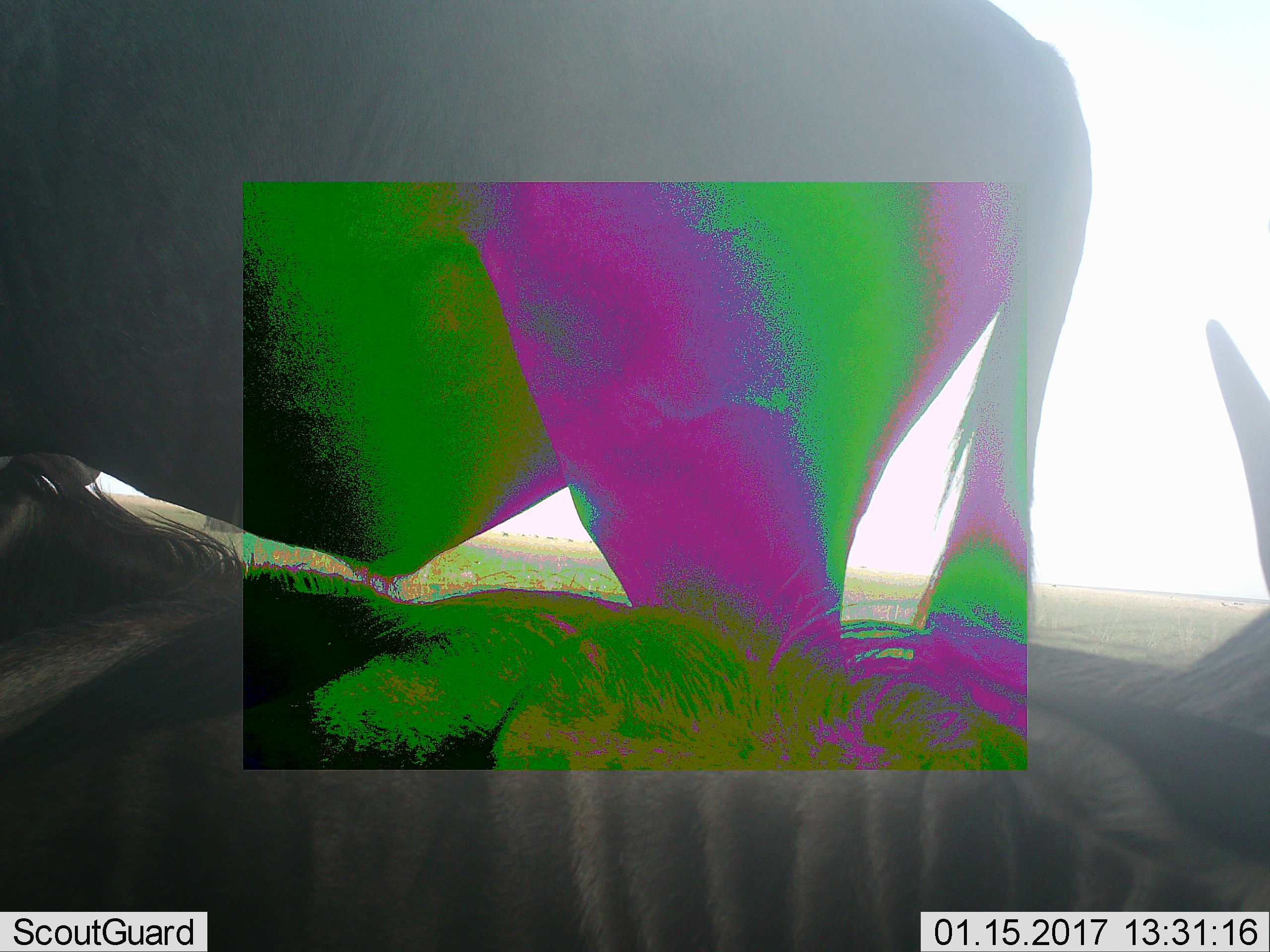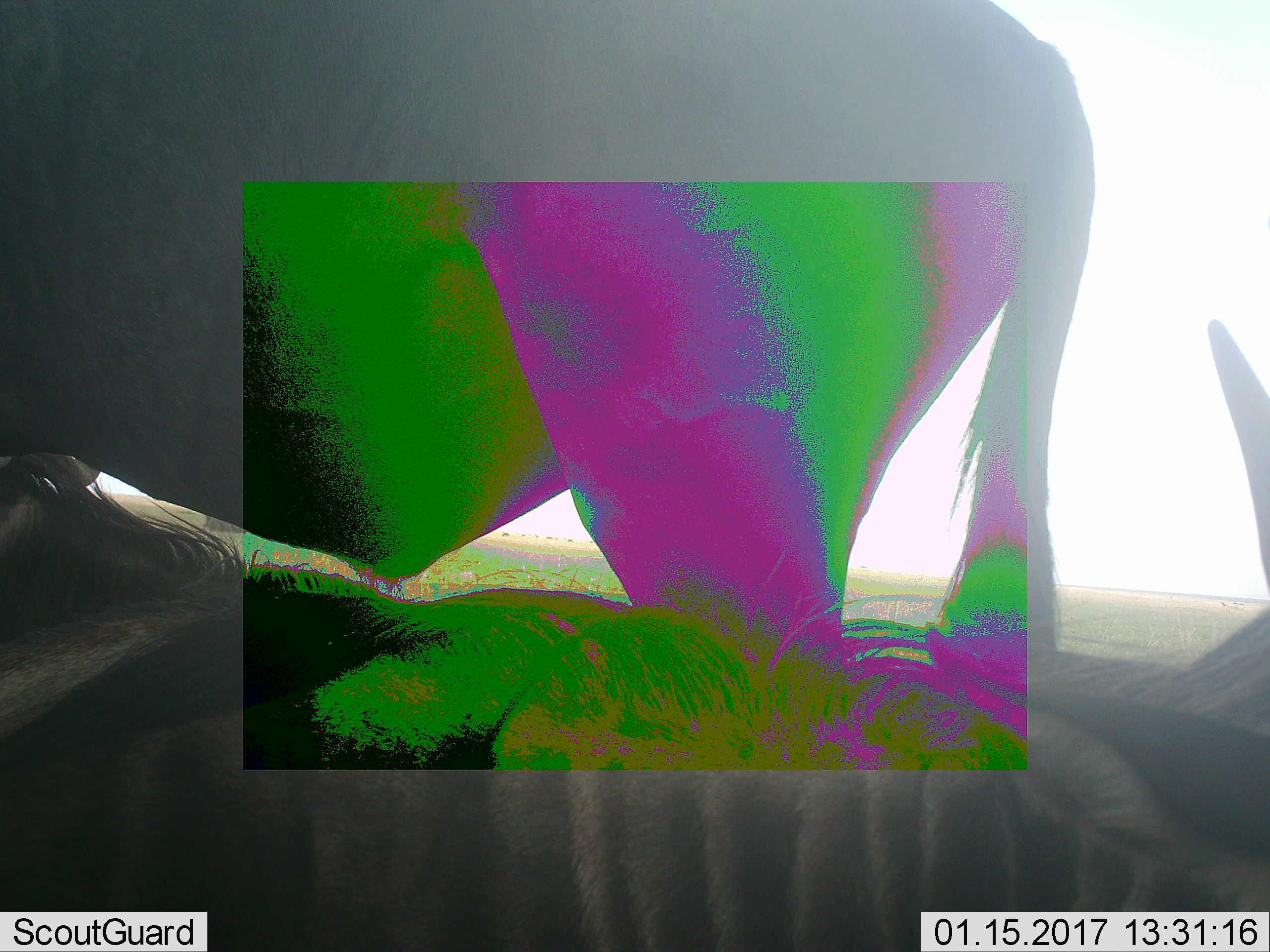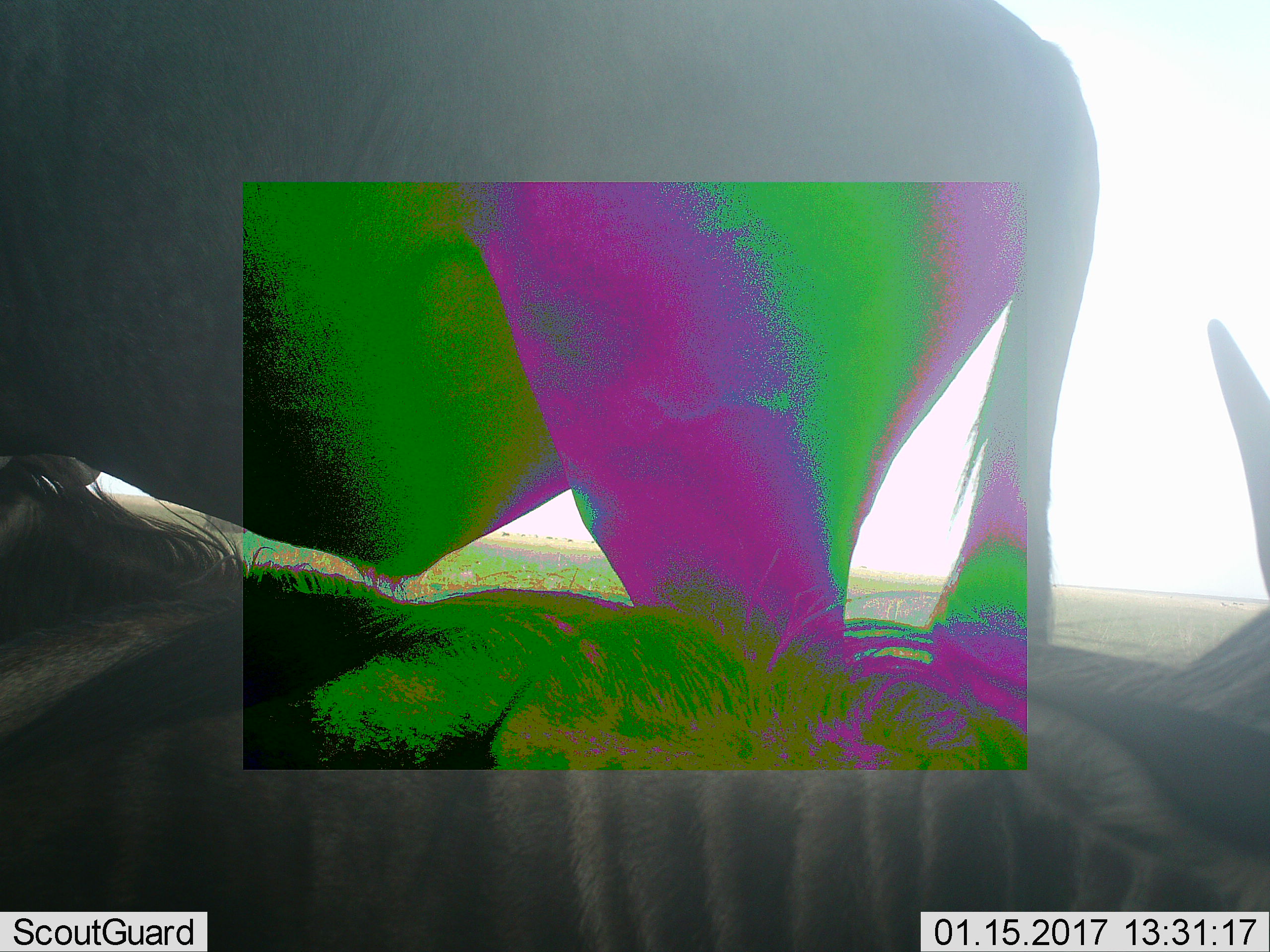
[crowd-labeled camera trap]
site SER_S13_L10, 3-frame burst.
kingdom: Animalia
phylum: Chordata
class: Mammalia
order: Artiodactyla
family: Bovidae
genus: Connochaetes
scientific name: Connochaetes taurinus taurinus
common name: blue wildebeest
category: wildebeestblue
Wildebeestblue (blue wildebeest) (Connochaetes taurinus taurinus), count 2. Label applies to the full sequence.